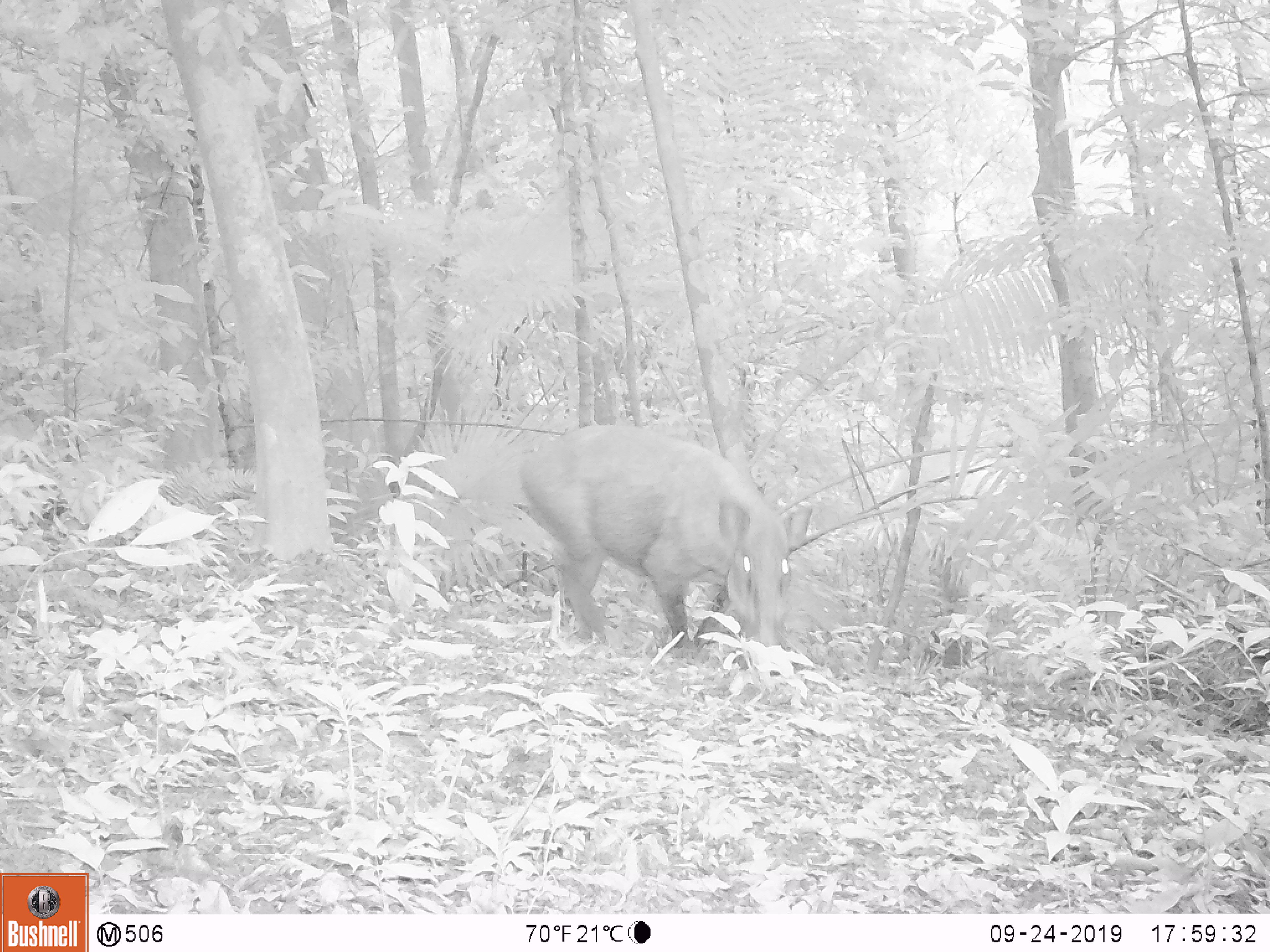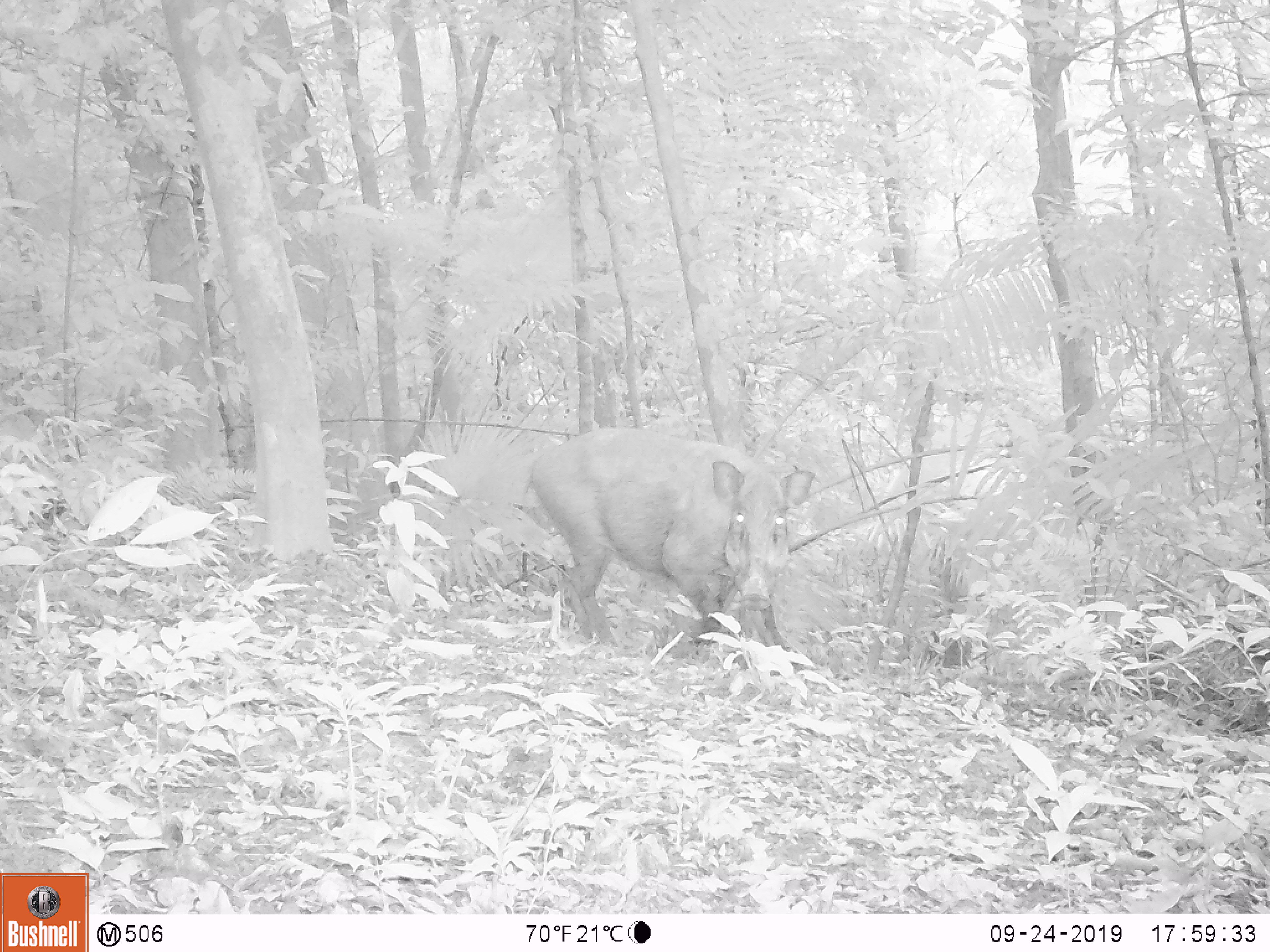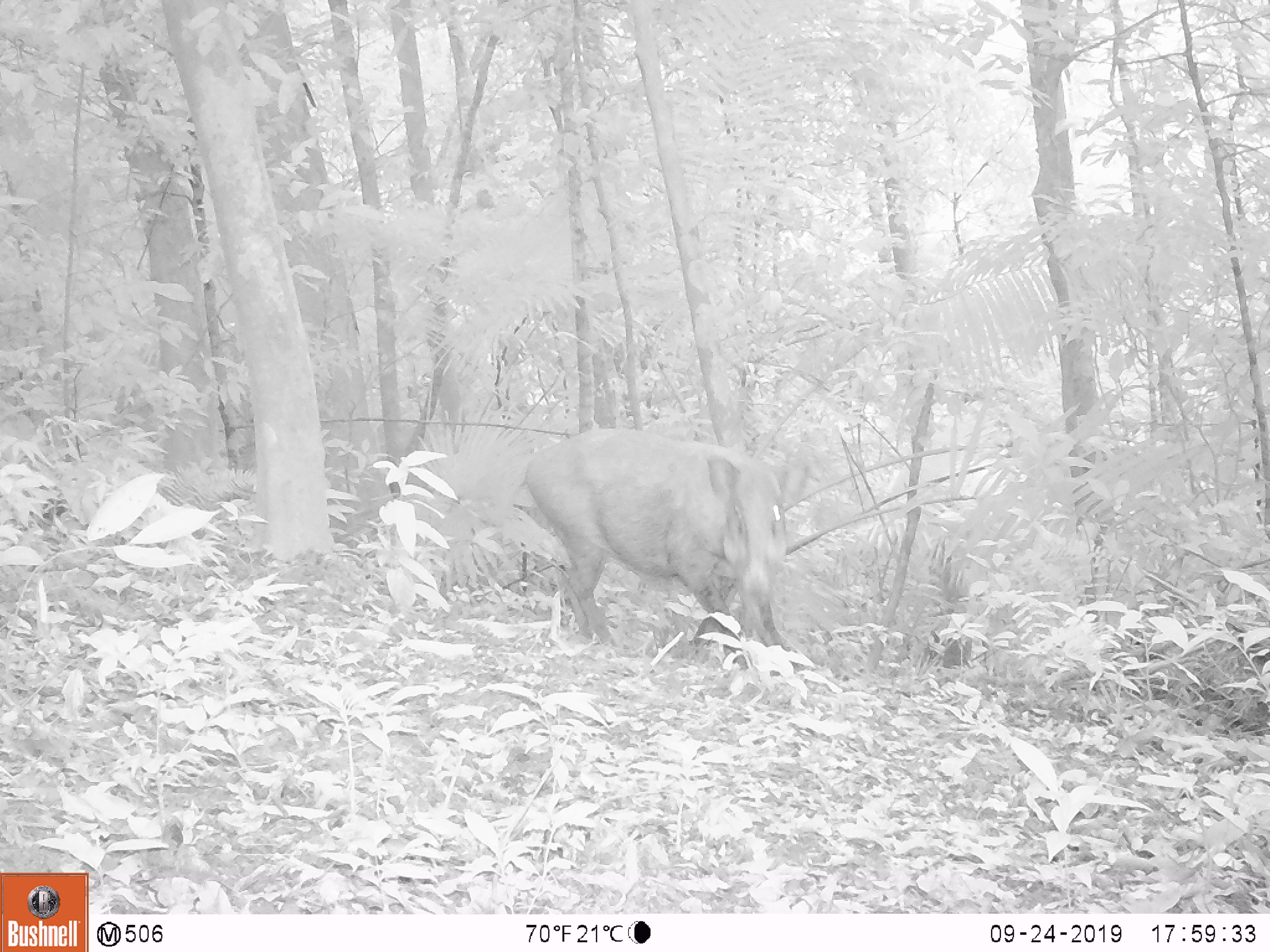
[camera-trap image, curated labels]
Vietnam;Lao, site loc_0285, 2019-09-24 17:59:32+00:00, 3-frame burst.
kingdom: Animalia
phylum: Chordata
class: Mammalia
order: Artiodactyla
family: Suidae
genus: Sus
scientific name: Sus scrofa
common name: eurasian wild pig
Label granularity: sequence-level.